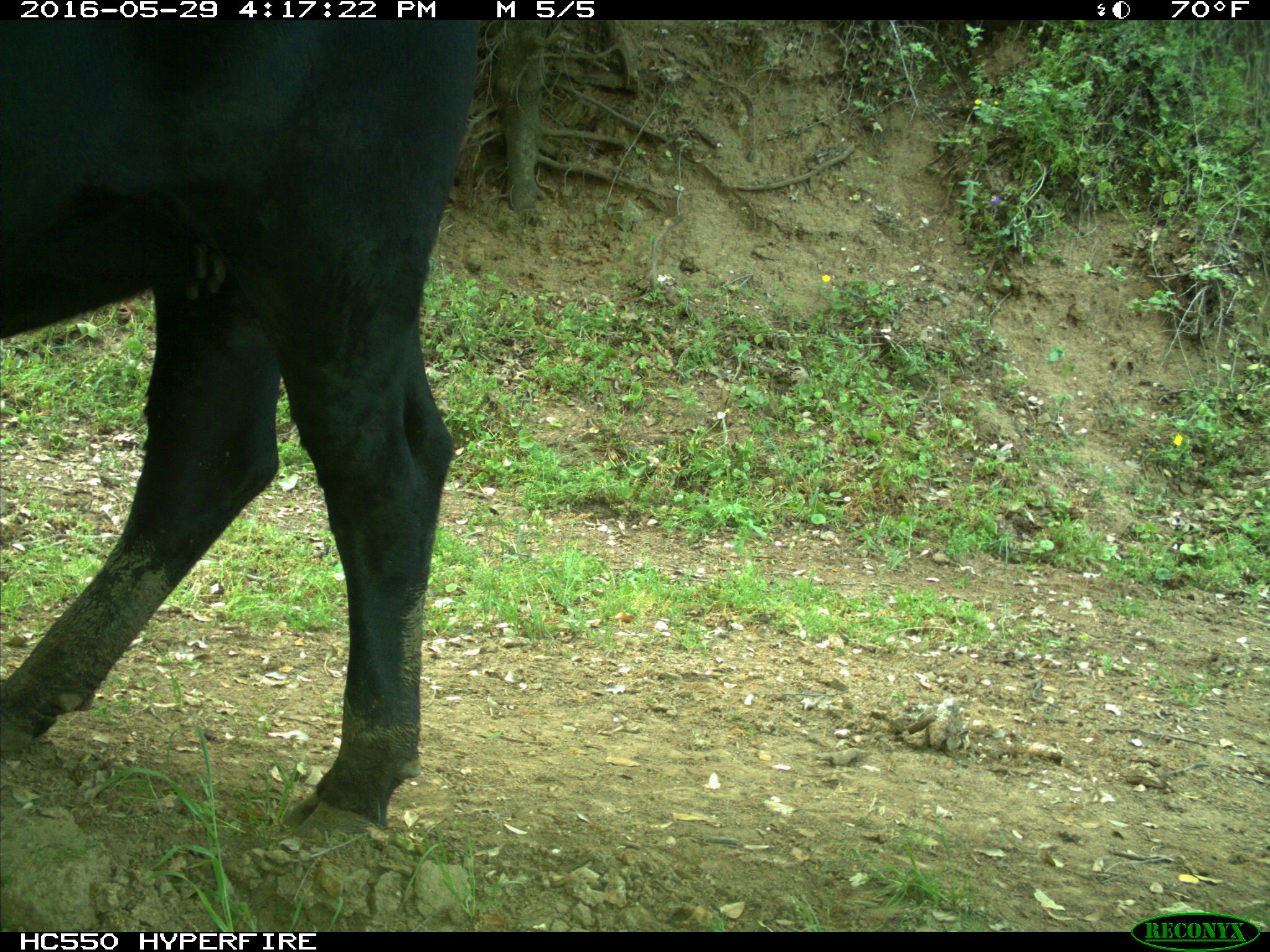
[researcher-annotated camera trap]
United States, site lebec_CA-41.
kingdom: Animalia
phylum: Chordata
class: Mammalia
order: Artiodactyla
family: Bovidae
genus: Bos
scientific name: Bos taurus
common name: domestic cow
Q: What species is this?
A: Bos taurus (domestic cow).